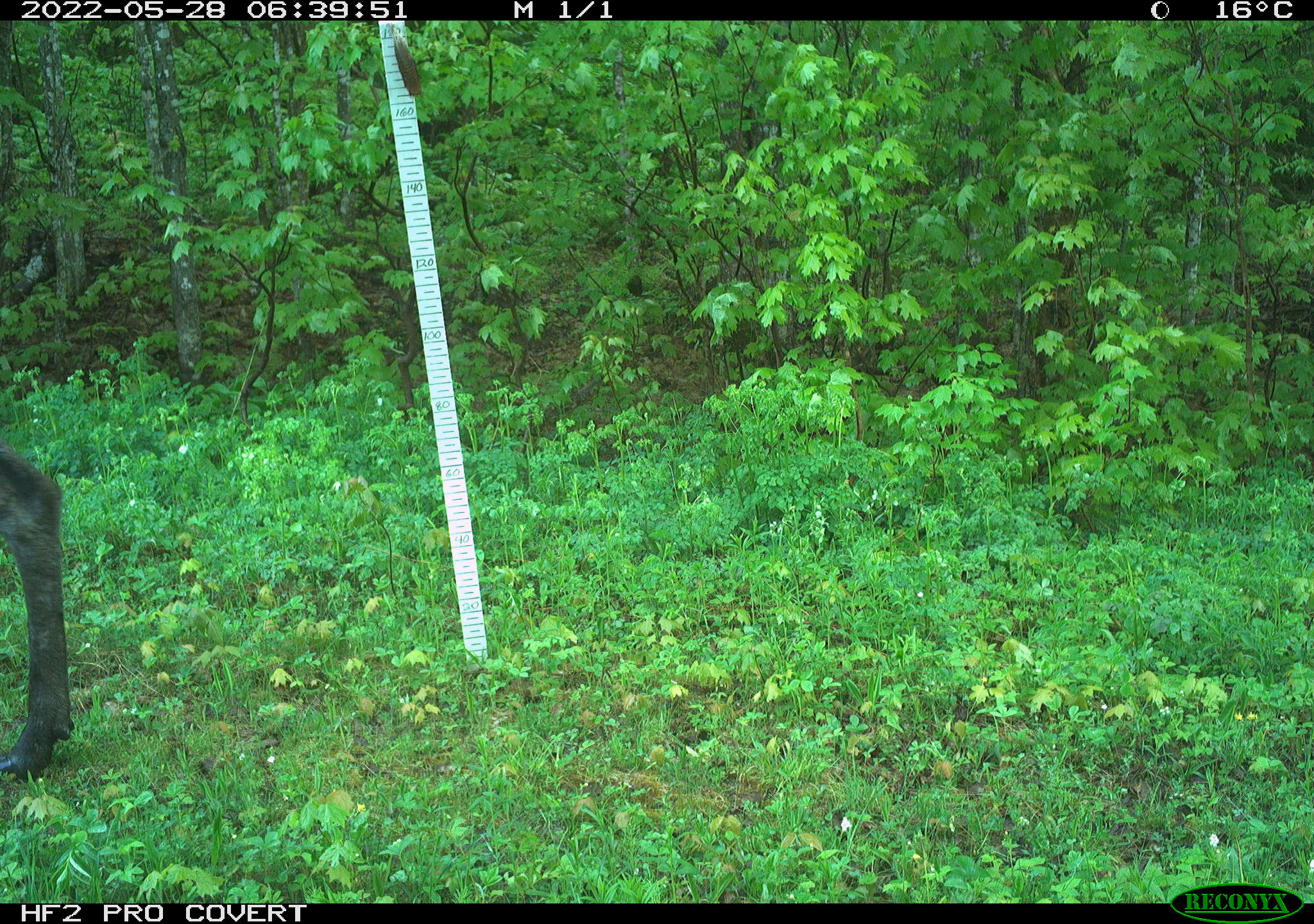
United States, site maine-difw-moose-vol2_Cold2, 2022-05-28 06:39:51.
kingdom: Animalia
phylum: Chordata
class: Mammalia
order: Artiodactyla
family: Cervidae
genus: Alces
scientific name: Alces alces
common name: moose